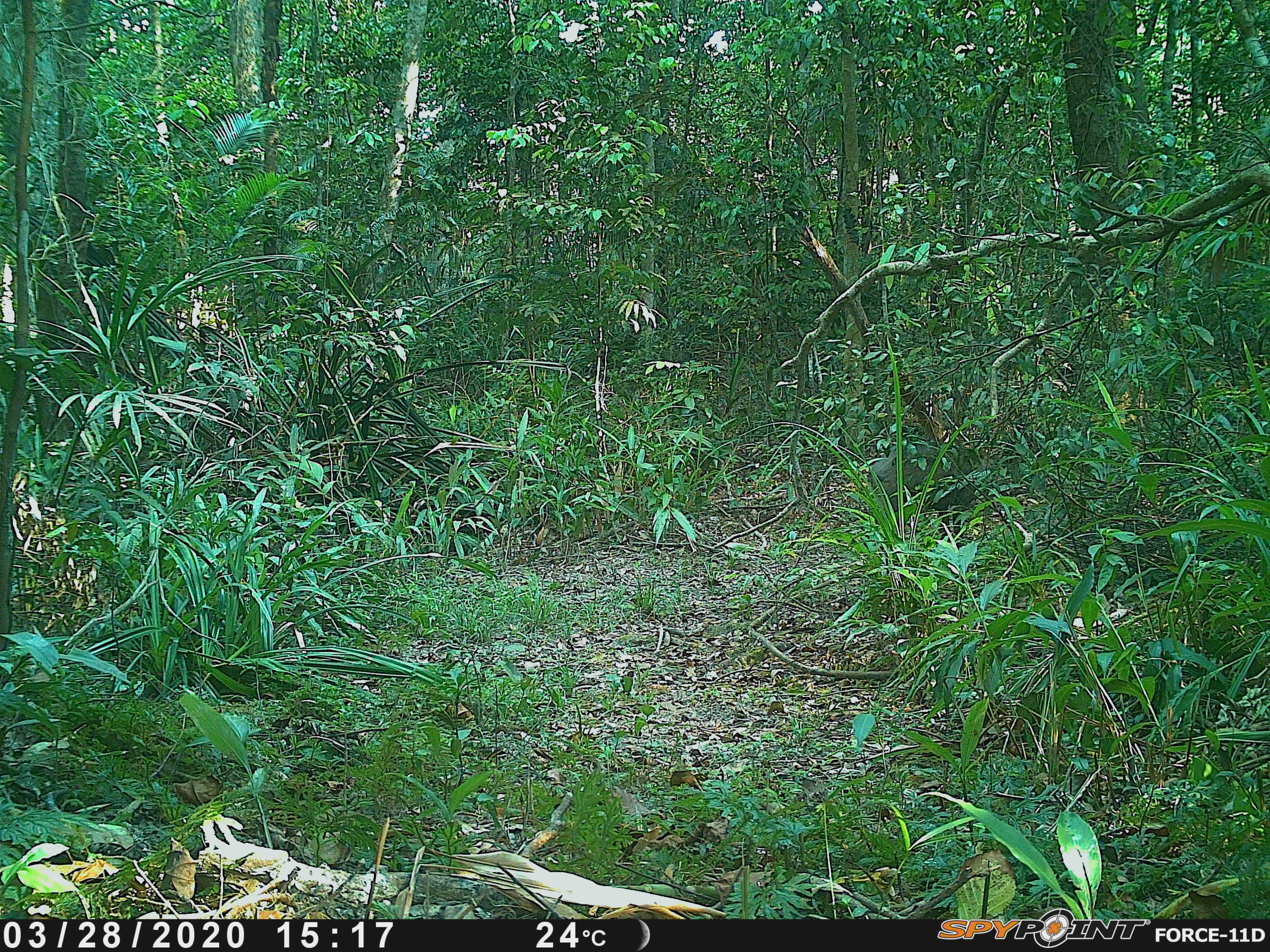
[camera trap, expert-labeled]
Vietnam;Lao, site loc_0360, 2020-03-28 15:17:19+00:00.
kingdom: Animalia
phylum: Chordata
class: Mammalia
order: Artiodactyla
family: Suidae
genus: Sus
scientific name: Sus scrofa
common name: eurasian wild pig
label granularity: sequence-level